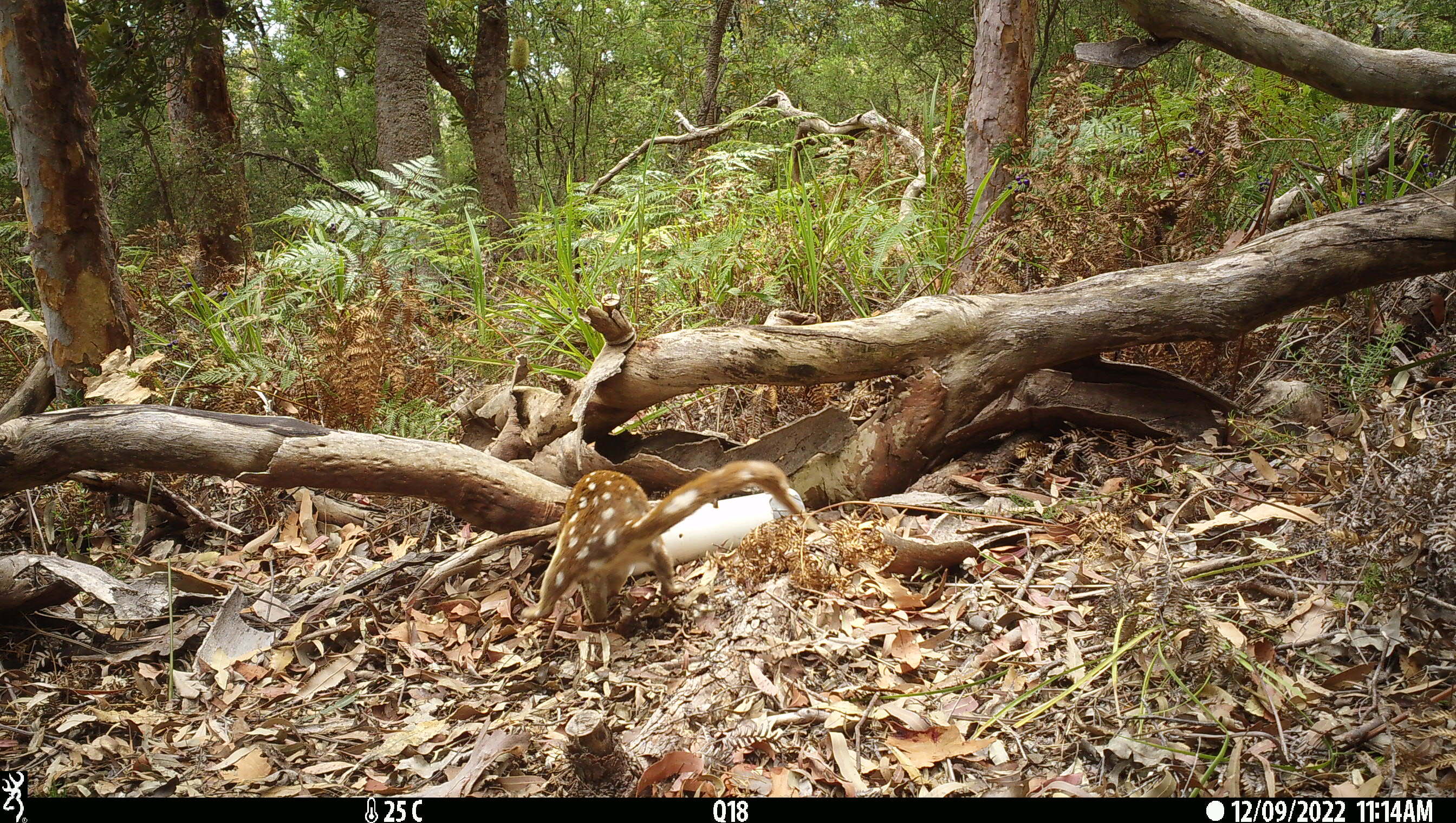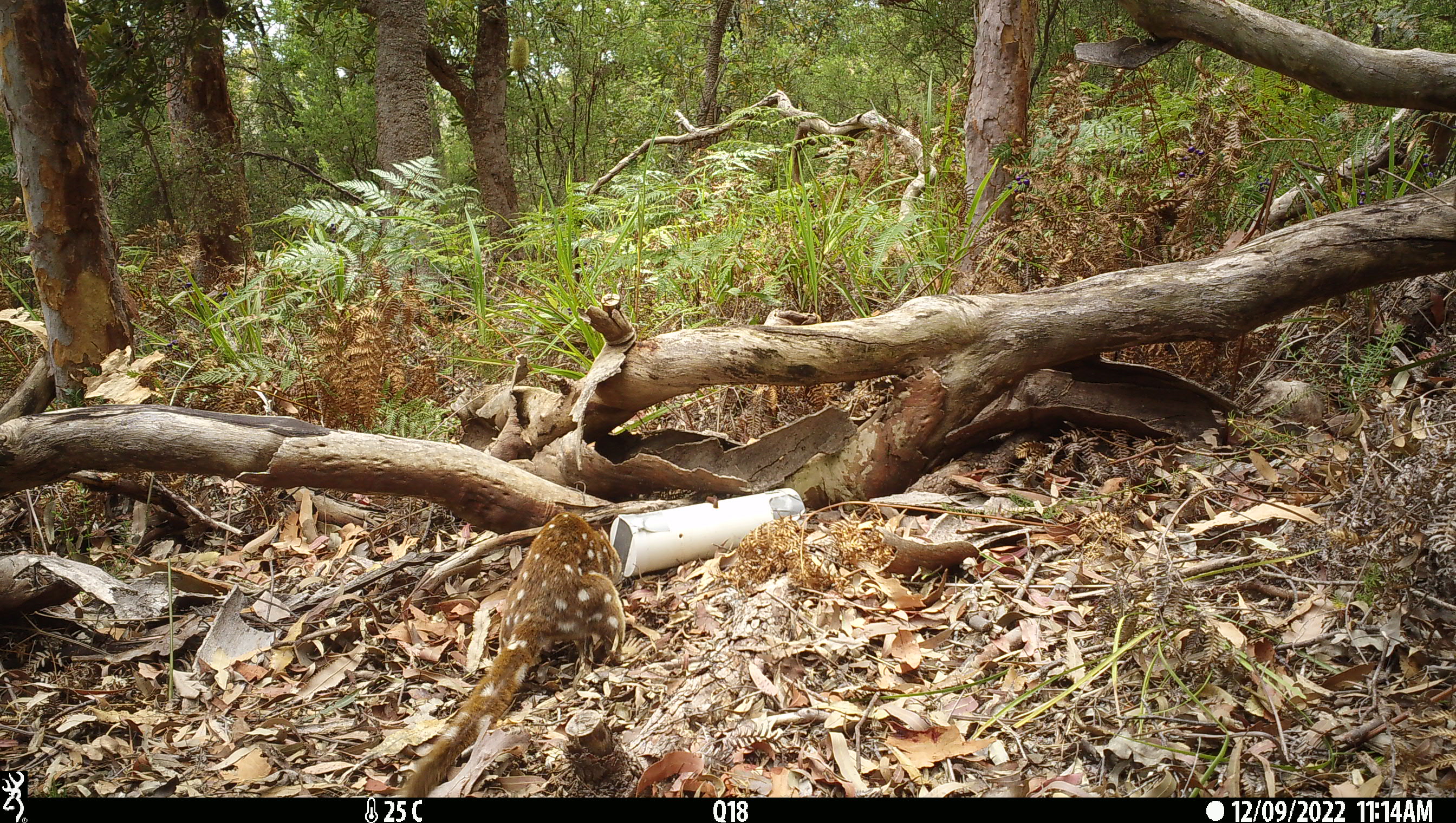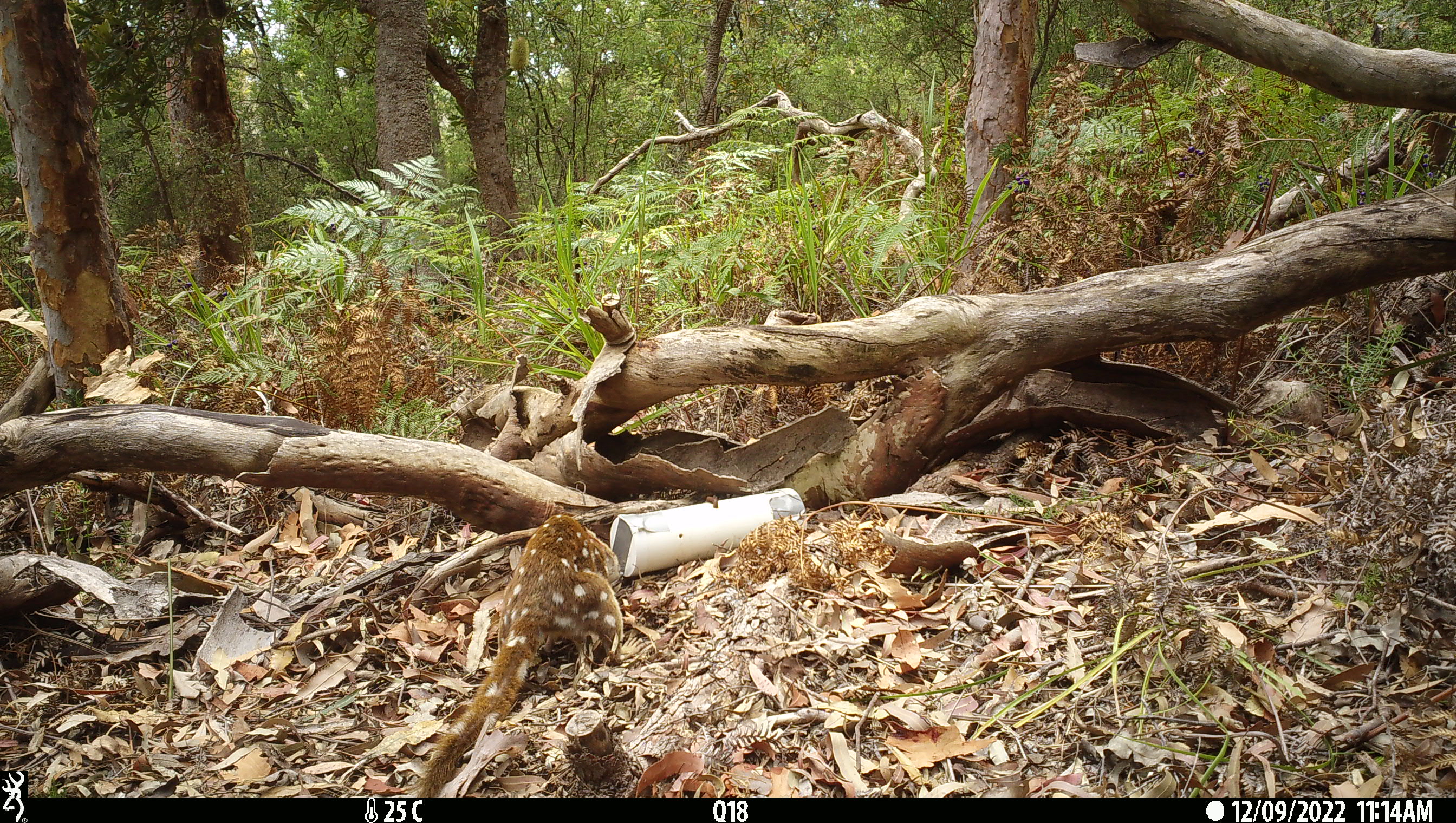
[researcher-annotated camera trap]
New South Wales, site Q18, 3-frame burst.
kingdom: Animalia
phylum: Chordata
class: Mammalia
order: Dasyuromorphia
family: Dasyuridae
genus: Dasyurus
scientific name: Dasyurus maculatus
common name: spotted-tailed quoll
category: quoll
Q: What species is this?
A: Quoll (spotted-tailed quoll) (Dasyurus maculatus).